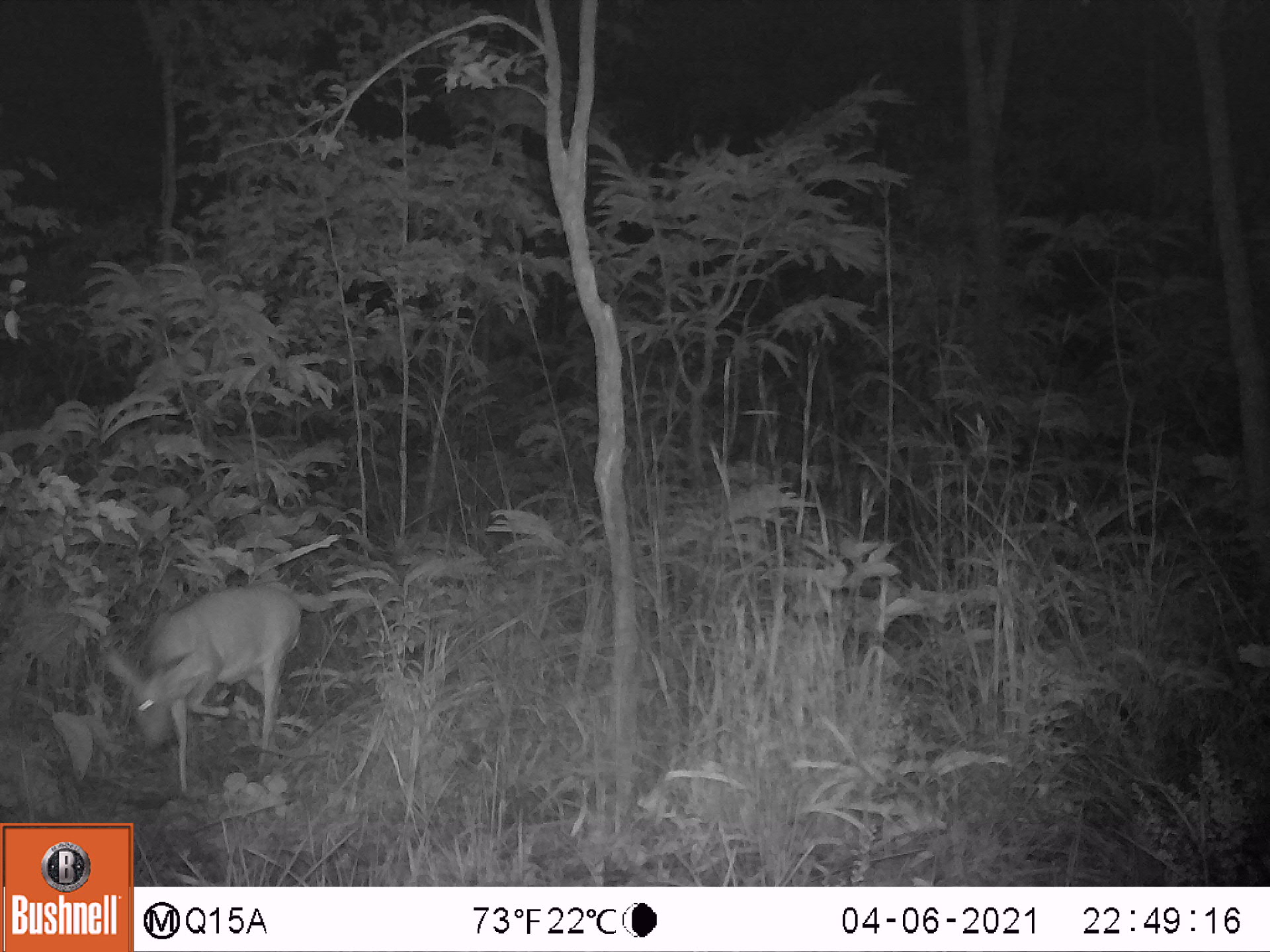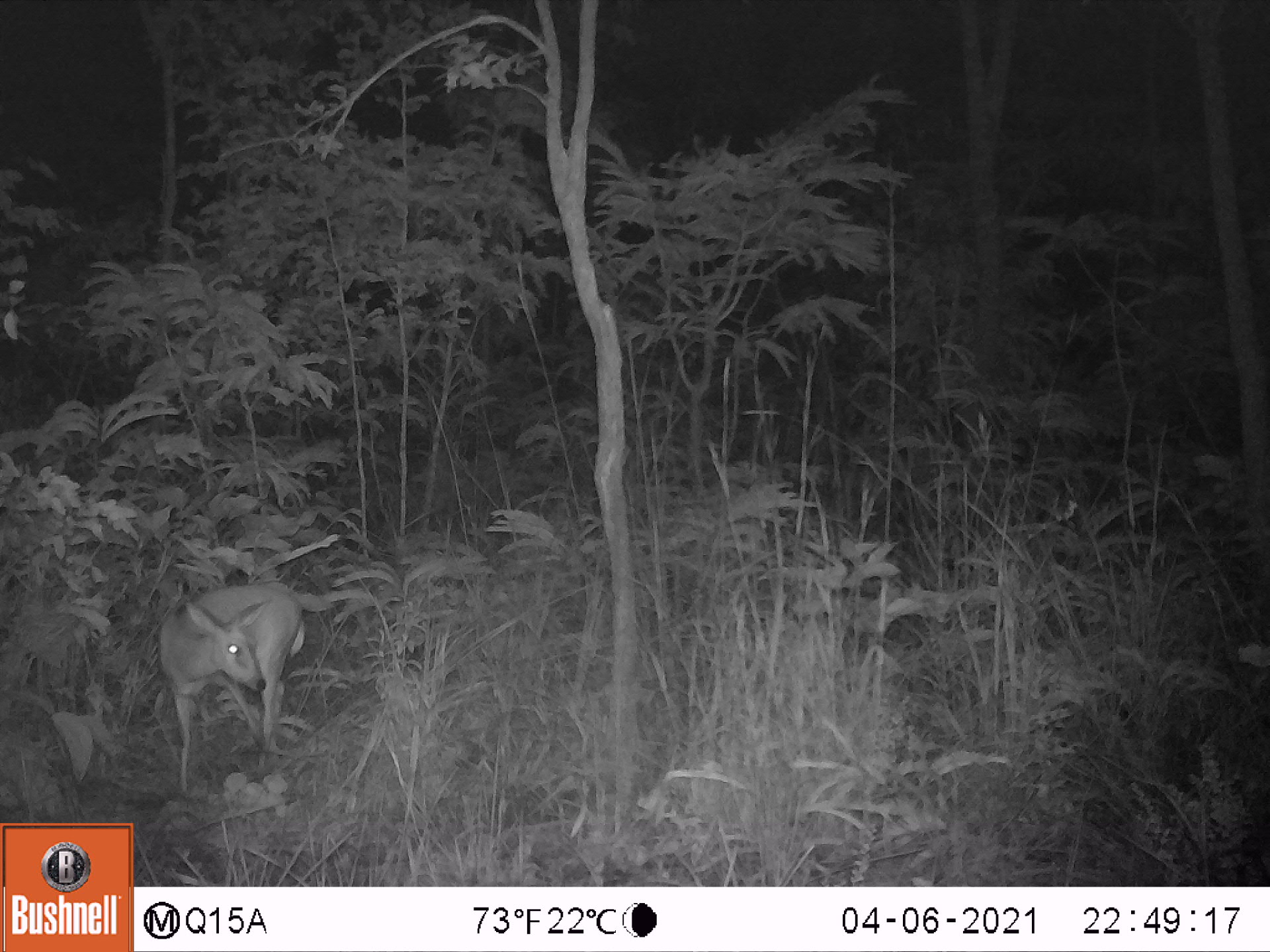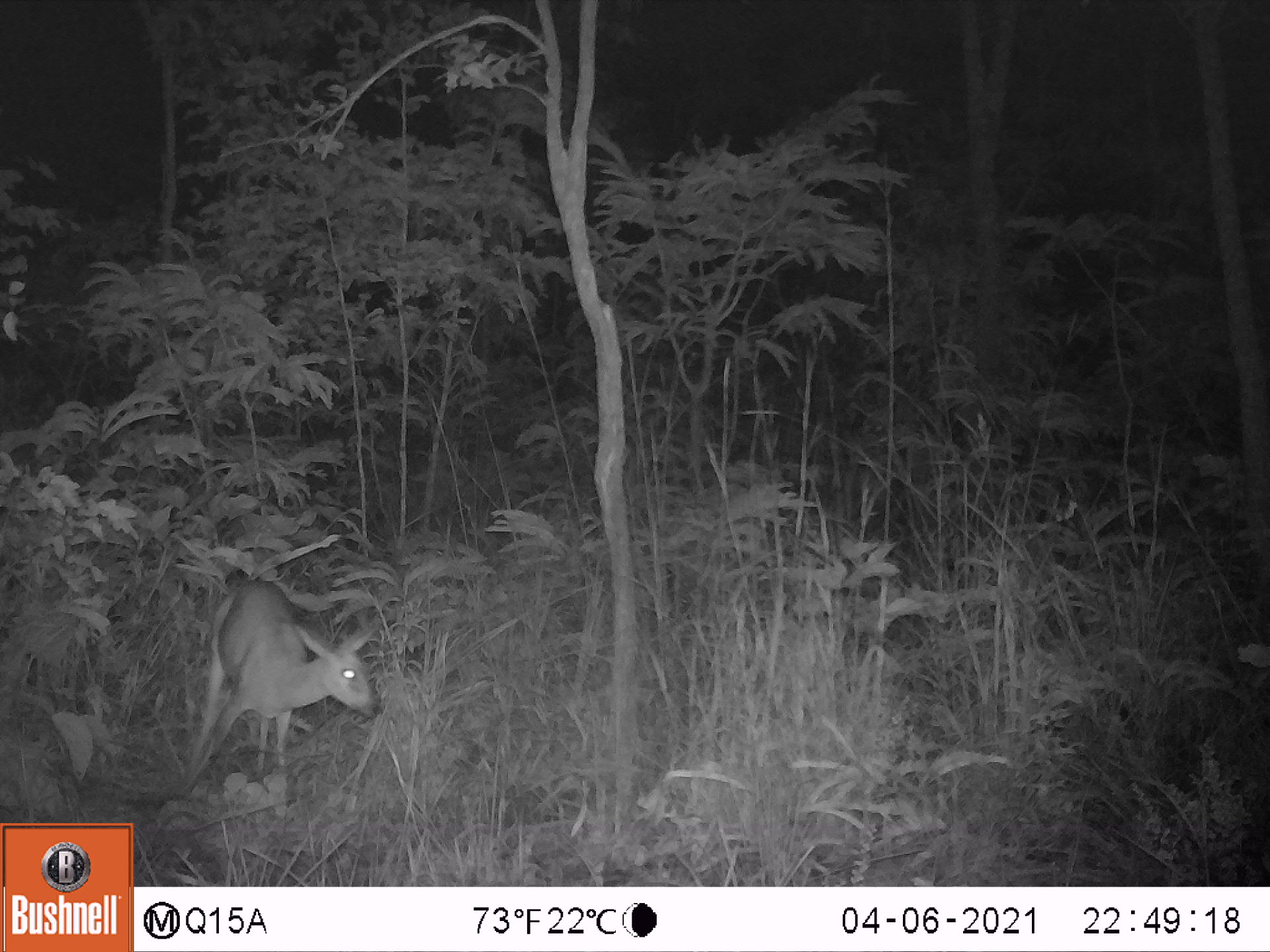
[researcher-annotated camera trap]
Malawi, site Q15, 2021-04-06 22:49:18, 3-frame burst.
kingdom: Animalia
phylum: Chordata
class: Mammalia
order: Artiodactyla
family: Bovidae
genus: Sylvicapra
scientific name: Sylvicapra grimmia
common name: common duiker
Common duiker (Sylvicapra grimmia), count 1.